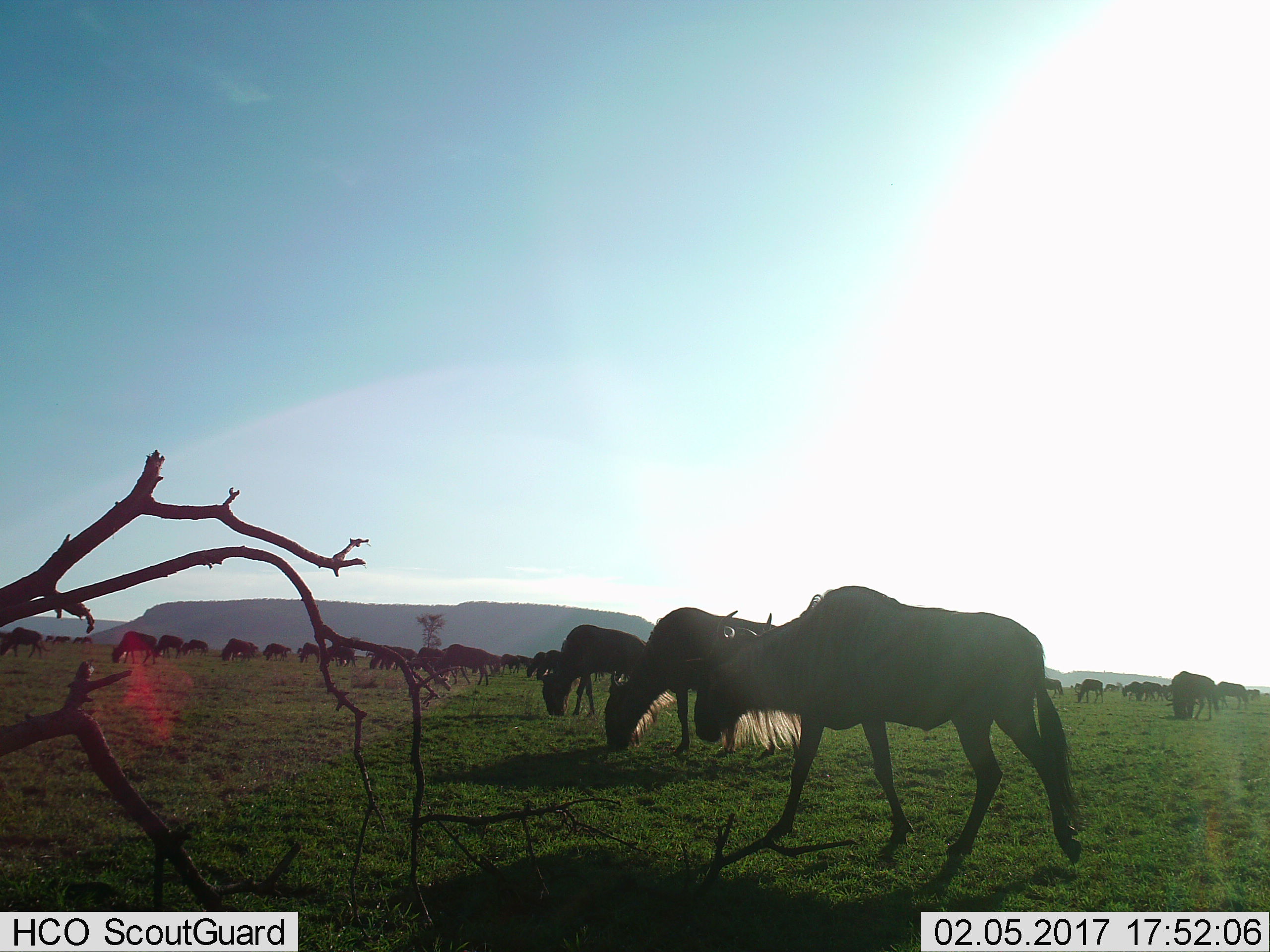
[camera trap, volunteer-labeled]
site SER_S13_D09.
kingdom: Animalia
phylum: Chordata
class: Mammalia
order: Artiodactyla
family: Bovidae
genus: Connochaetes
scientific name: Connochaetes taurinus taurinus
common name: blue wildebeest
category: wildebeestblue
Wildebeestblue (blue wildebeest) (Connochaetes taurinus taurinus), count 11-50. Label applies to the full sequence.